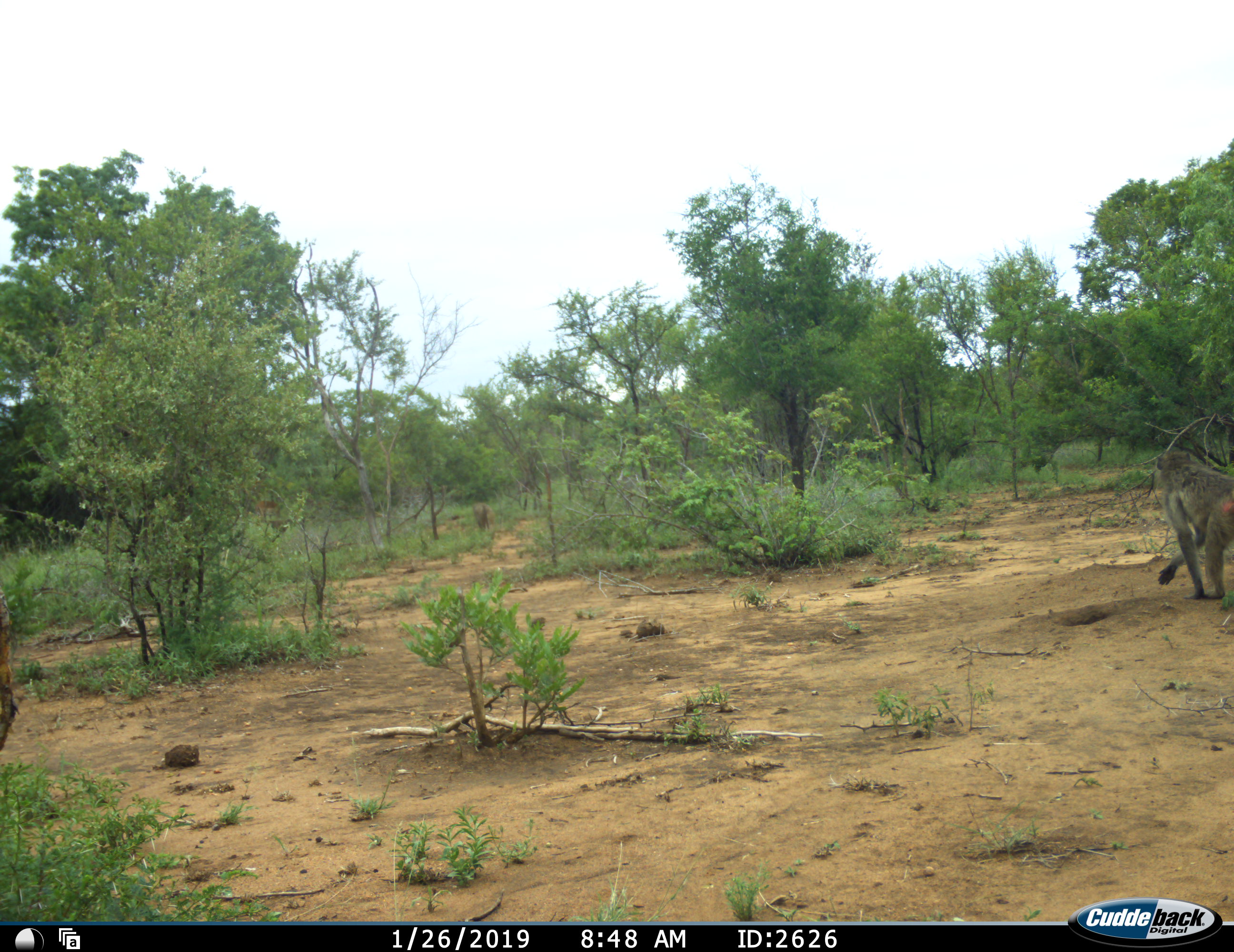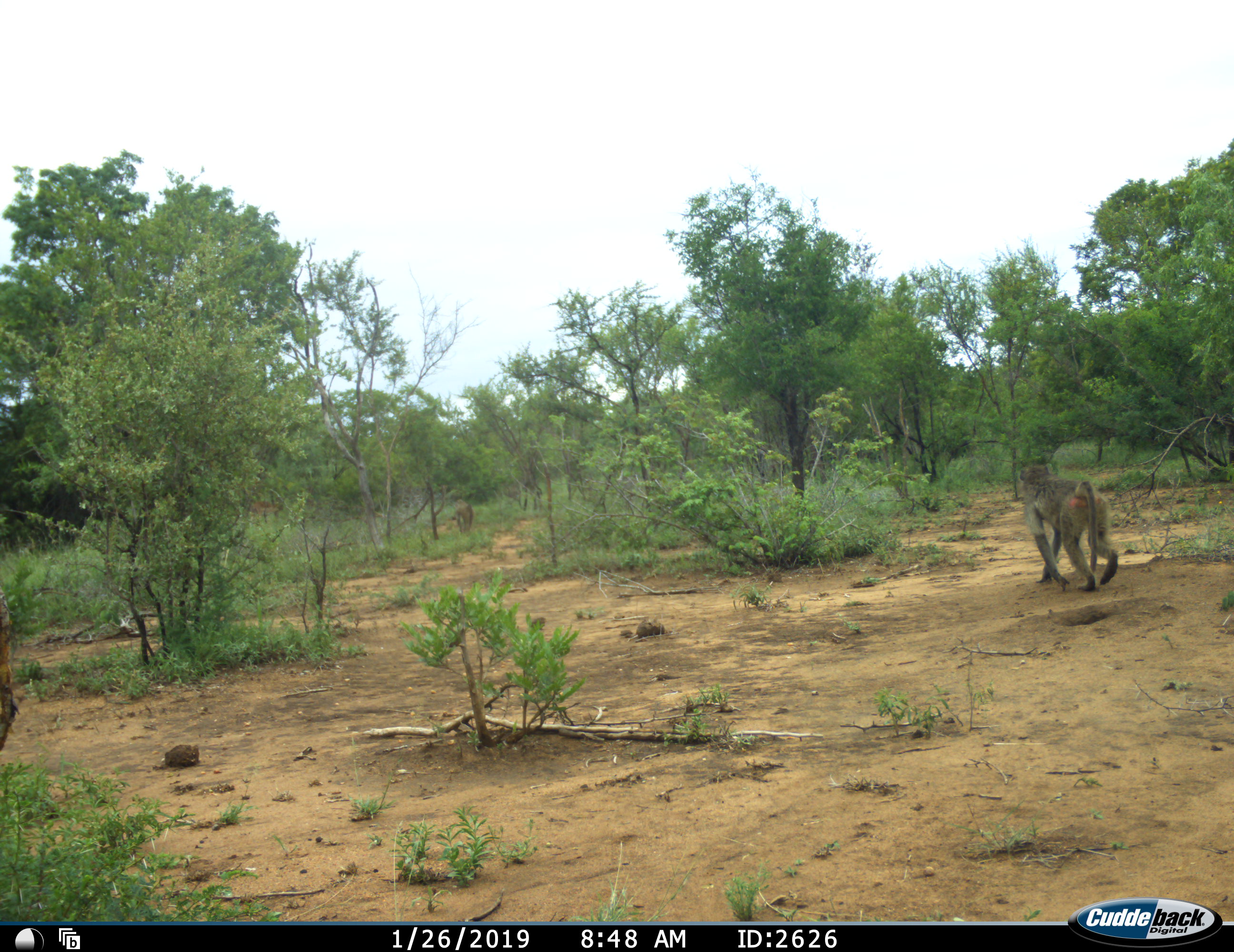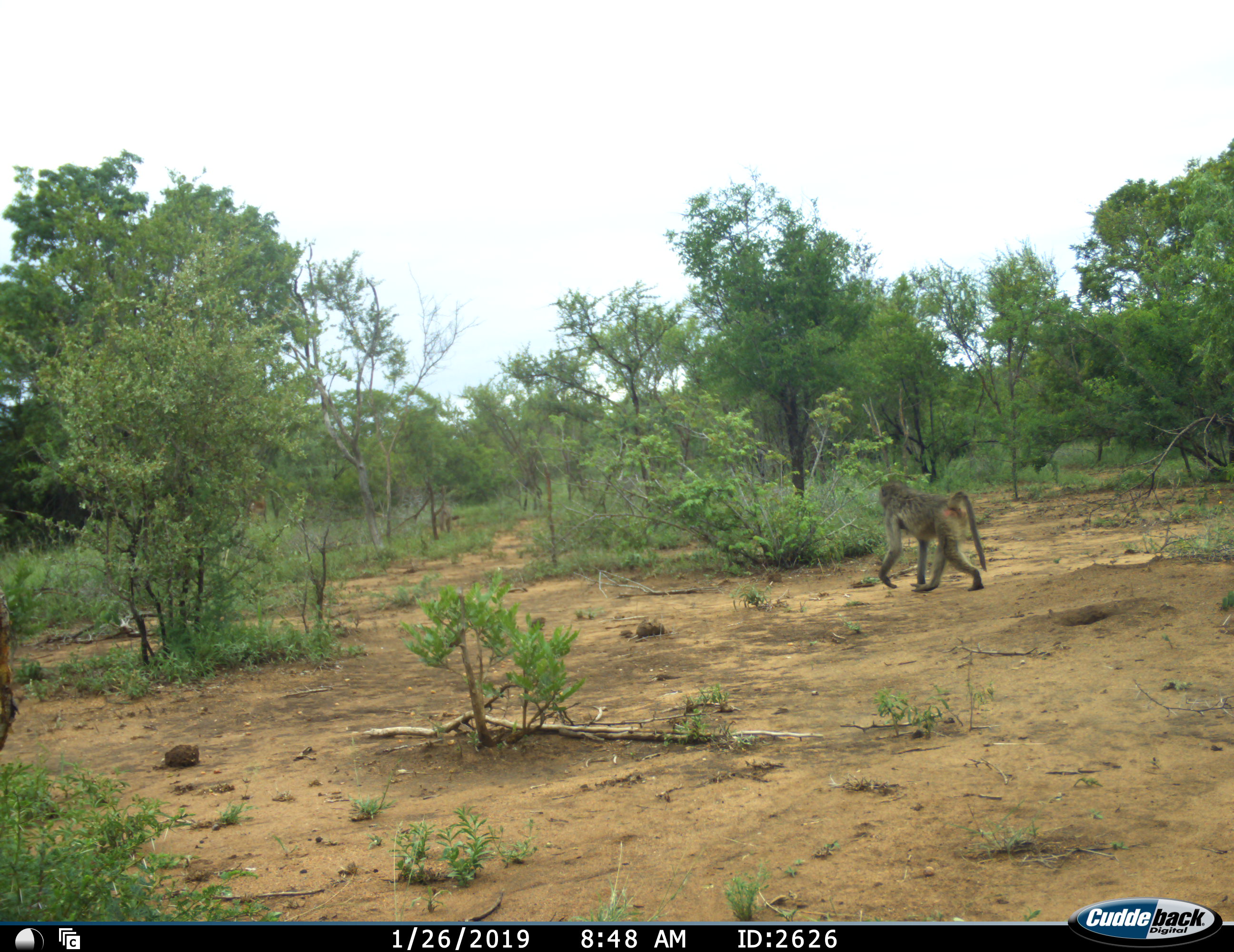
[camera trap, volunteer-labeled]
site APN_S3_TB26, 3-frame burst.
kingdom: Animalia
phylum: Chordata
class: Mammalia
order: Primates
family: Cercopithecidae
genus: Papio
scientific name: Papio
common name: baboon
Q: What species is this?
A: Baboon (Papio).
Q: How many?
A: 3.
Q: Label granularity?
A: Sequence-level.